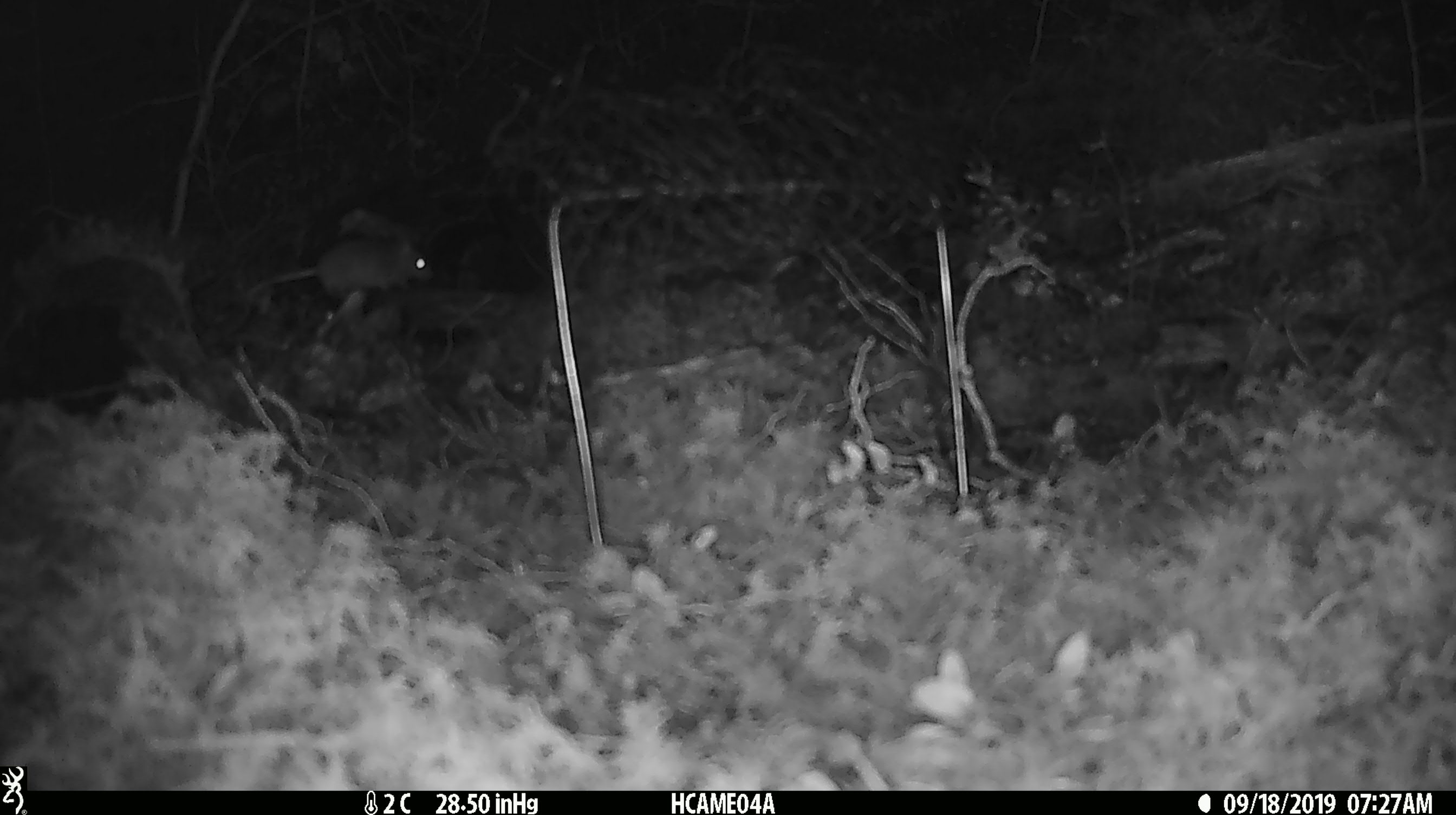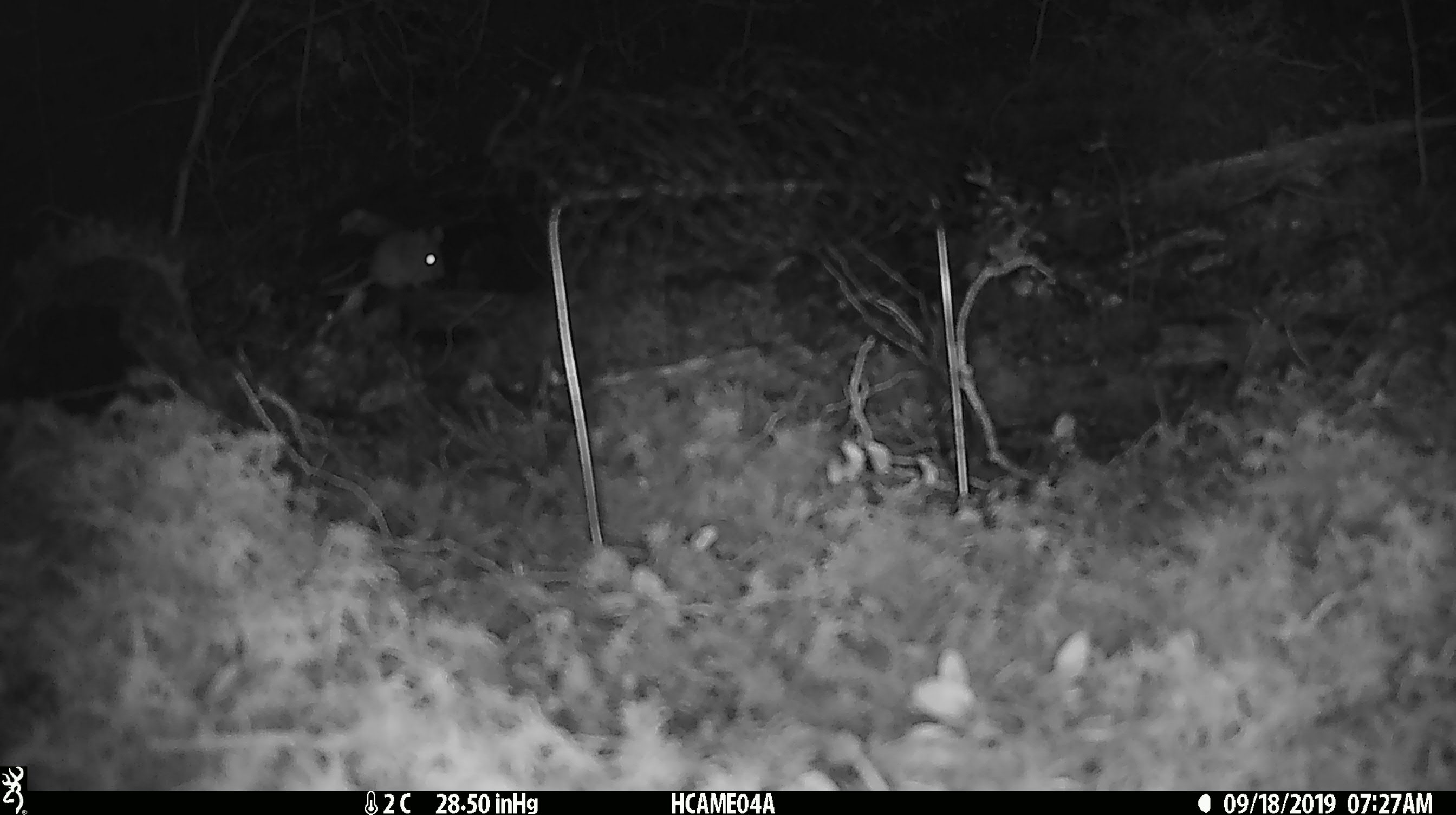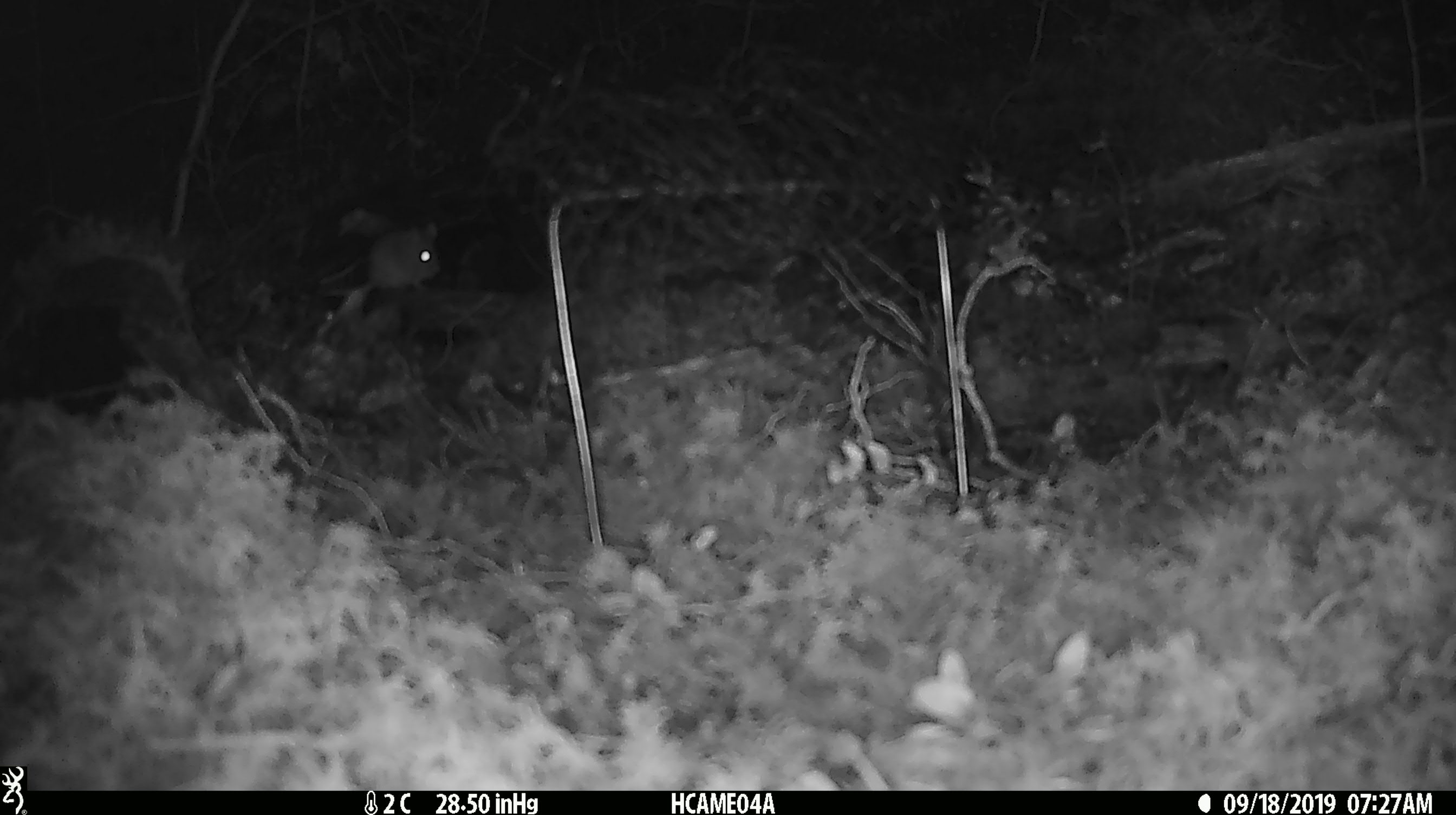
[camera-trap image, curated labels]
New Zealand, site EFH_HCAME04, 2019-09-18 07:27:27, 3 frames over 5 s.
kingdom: Animalia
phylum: Chordata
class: Mammalia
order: Rodentia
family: Muridae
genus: Mus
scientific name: Mus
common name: mouse